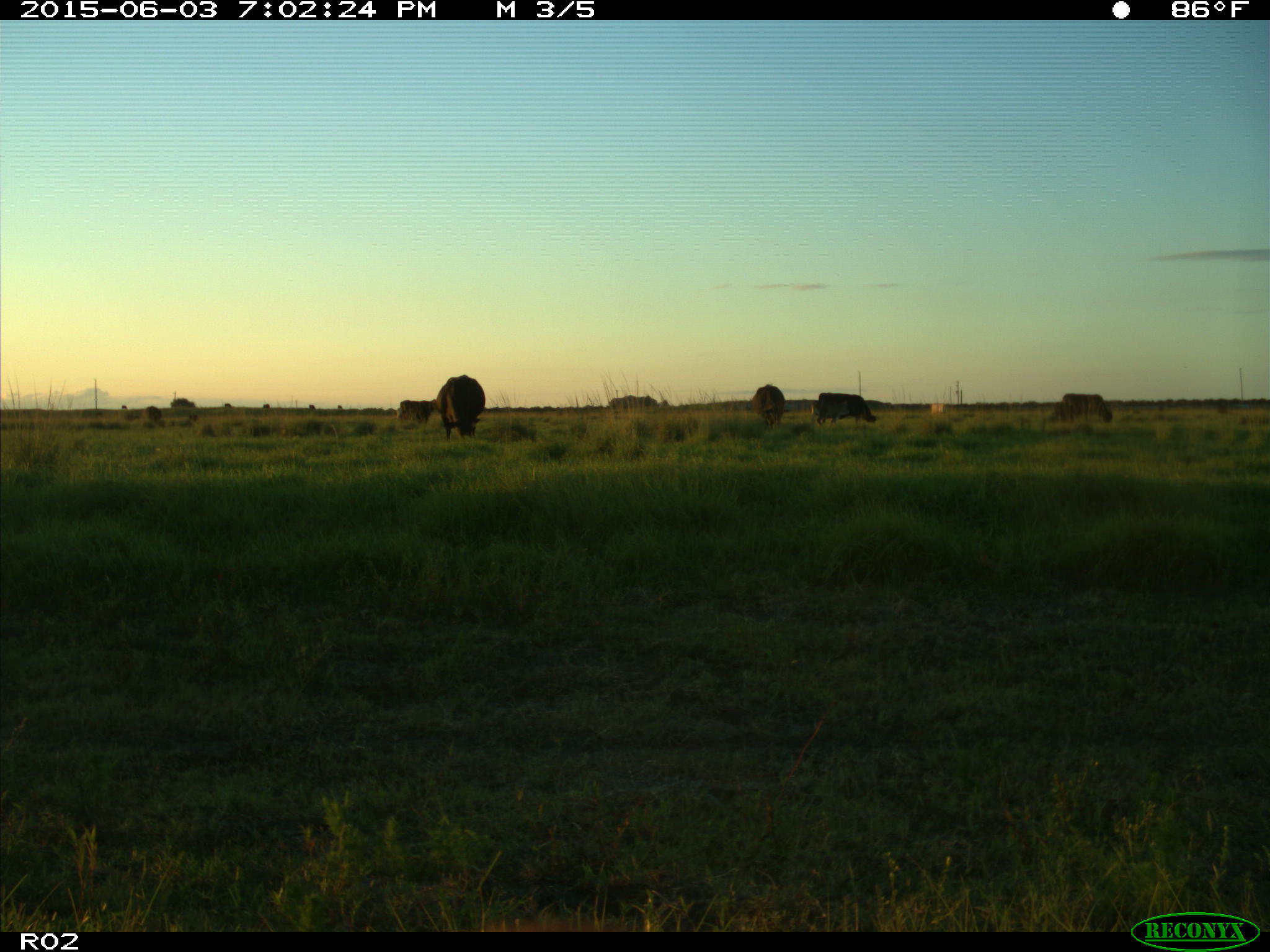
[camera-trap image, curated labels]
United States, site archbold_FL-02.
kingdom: Animalia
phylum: Chordata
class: Mammalia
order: Artiodactyla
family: Bovidae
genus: Bos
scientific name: Bos taurus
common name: domestic cow